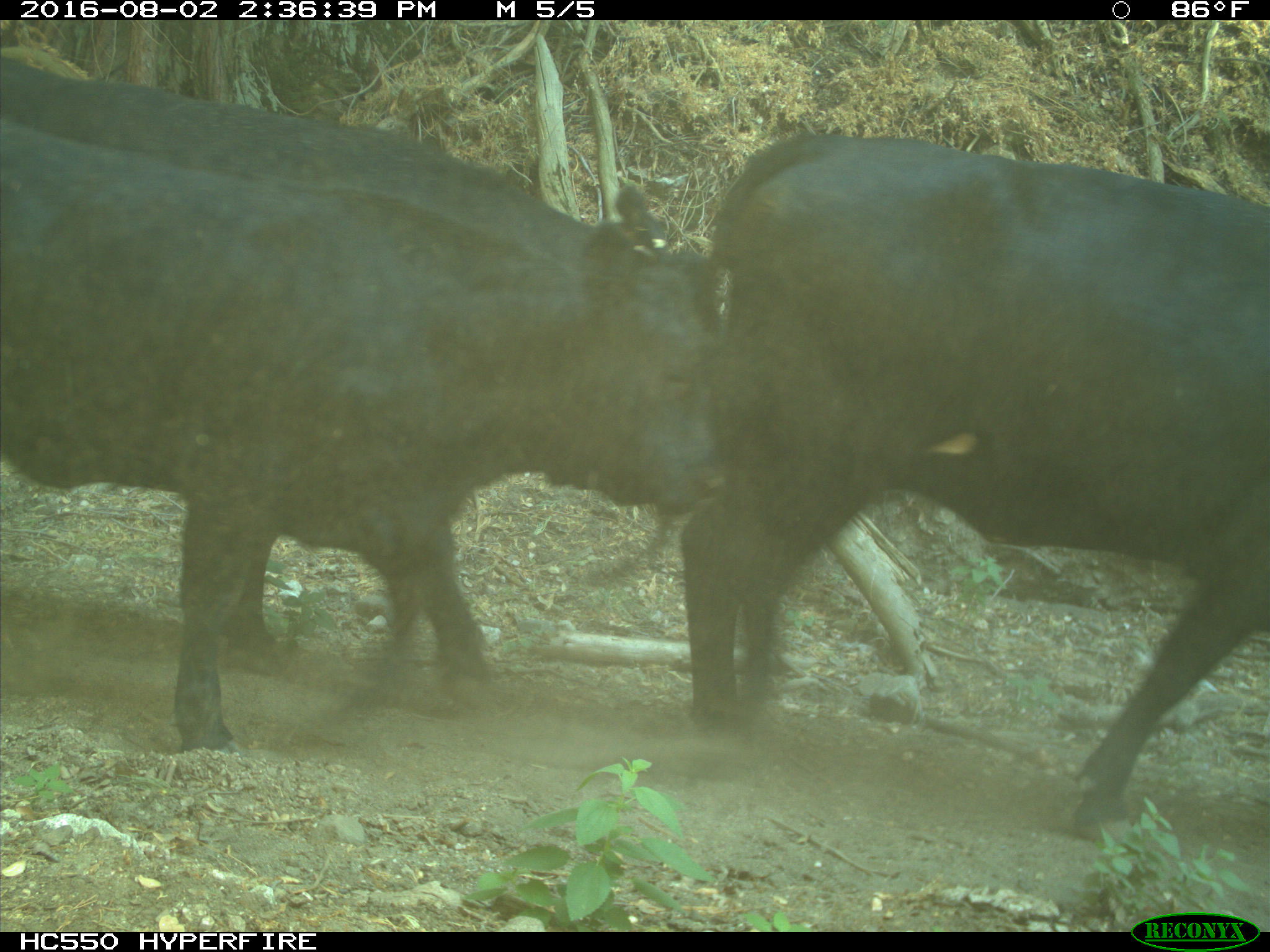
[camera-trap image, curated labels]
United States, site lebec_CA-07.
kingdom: Animalia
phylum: Chordata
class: Mammalia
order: Artiodactyla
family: Bovidae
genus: Bos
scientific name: Bos taurus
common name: domestic cow